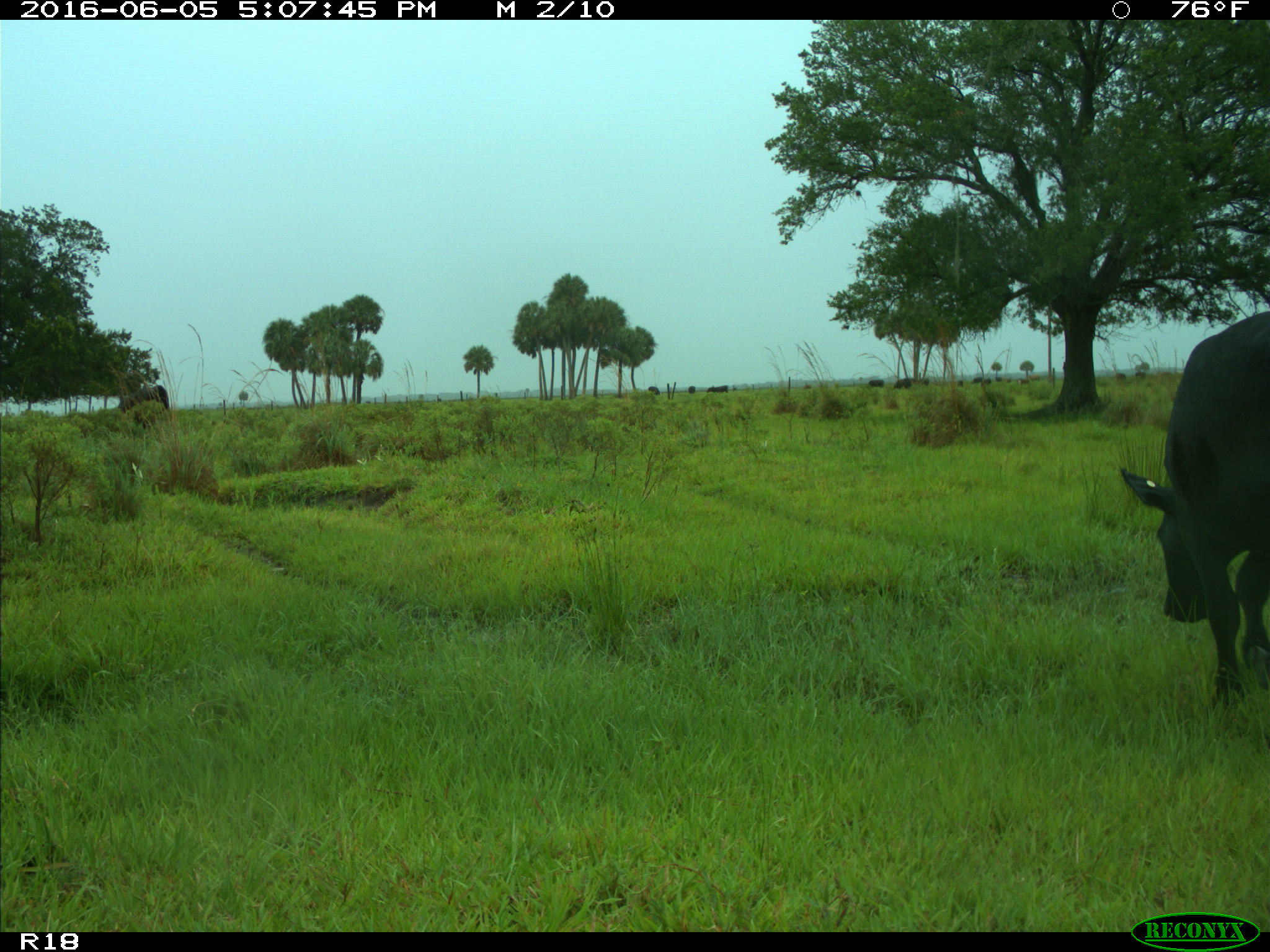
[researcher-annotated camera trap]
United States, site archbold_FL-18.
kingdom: Animalia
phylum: Chordata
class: Mammalia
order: Artiodactyla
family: Bovidae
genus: Bos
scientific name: Bos taurus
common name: domestic cow